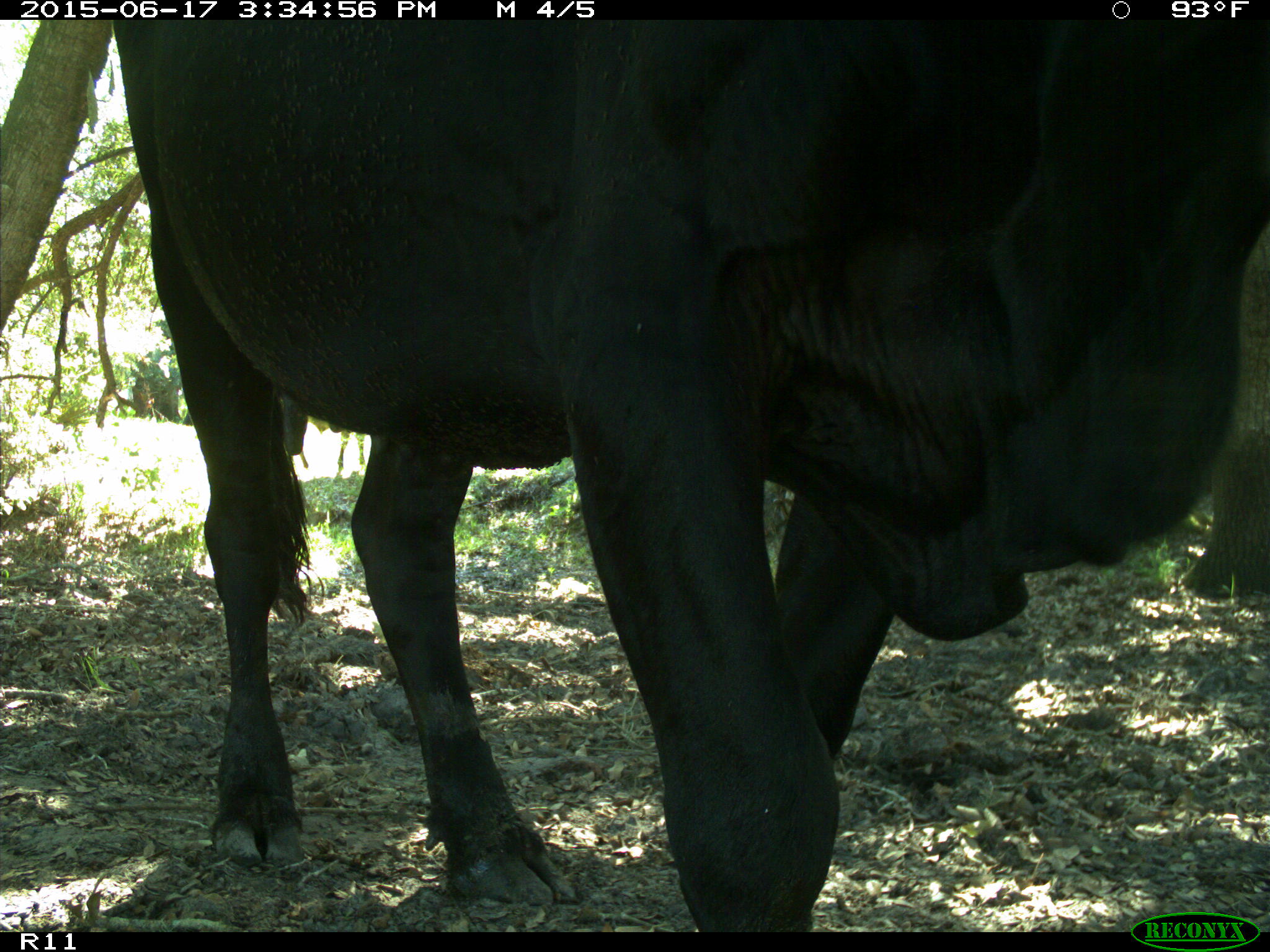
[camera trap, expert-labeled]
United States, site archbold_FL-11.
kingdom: Animalia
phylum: Chordata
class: Mammalia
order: Artiodactyla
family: Bovidae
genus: Bos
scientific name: Bos taurus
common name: domestic cow